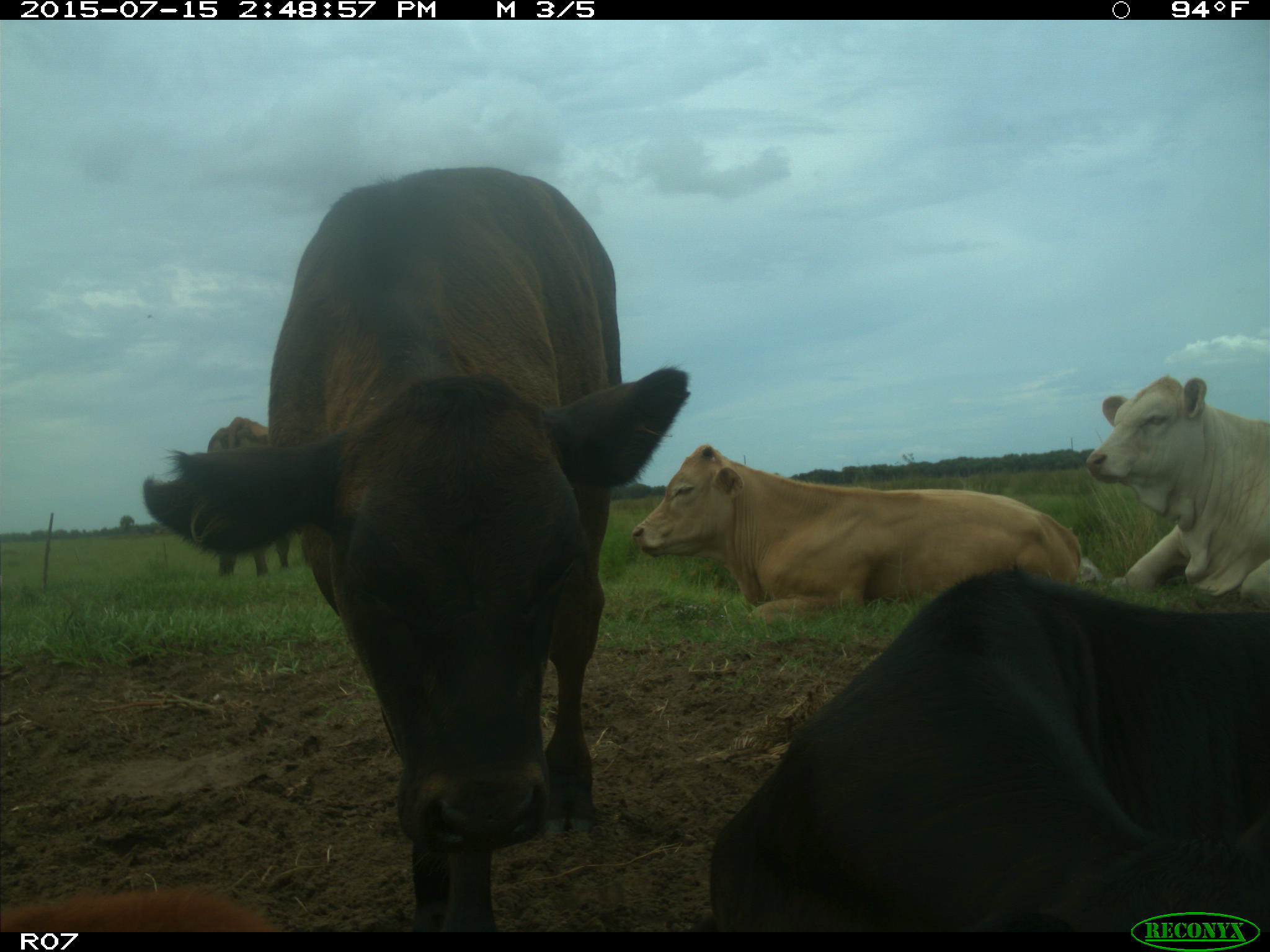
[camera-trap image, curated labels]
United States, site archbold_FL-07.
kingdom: Animalia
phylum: Chordata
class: Mammalia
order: Artiodactyla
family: Bovidae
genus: Bos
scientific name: Bos taurus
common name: domestic cow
Bos taurus (domestic cow).